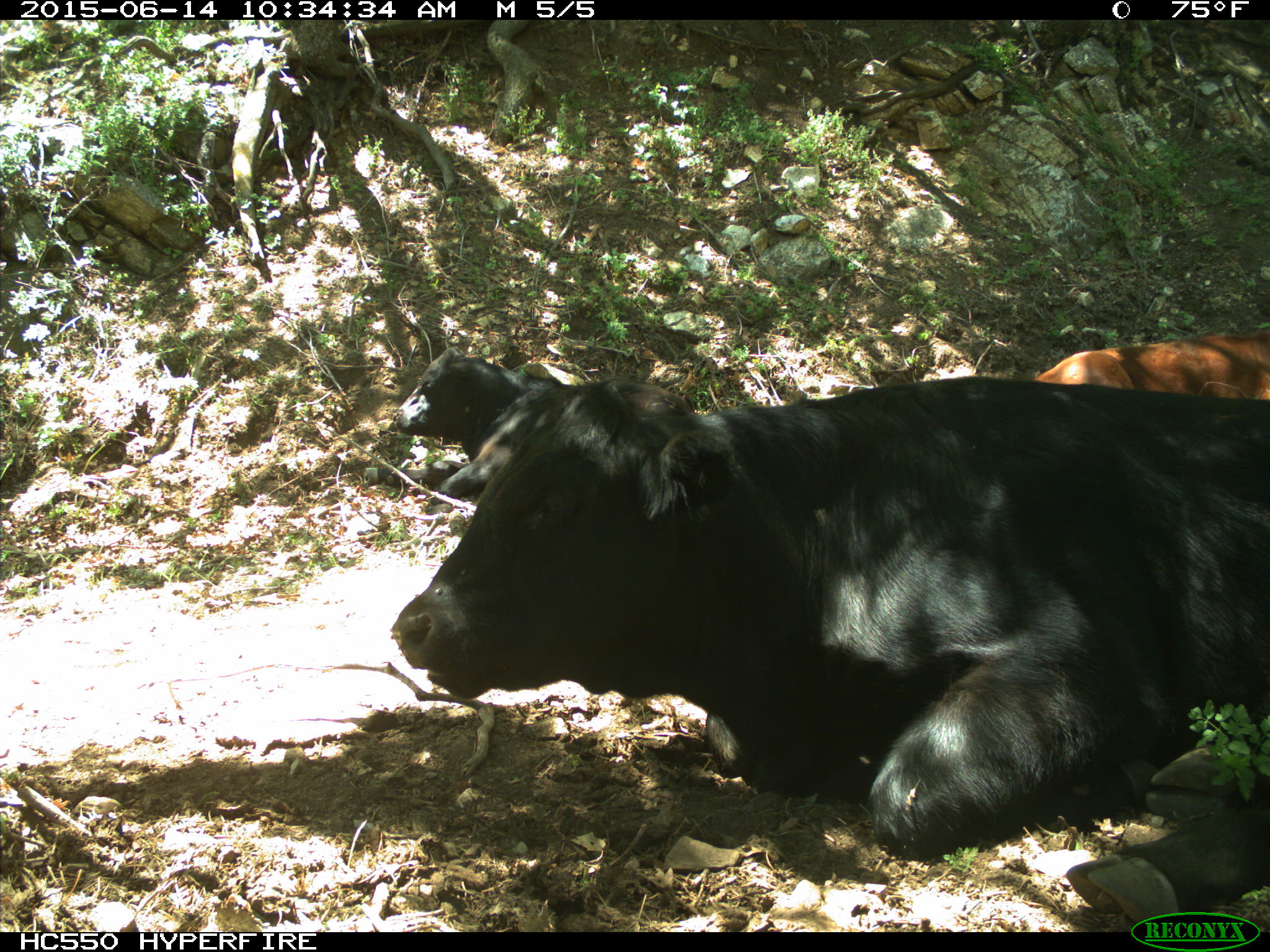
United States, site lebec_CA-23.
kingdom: Animalia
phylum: Chordata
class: Mammalia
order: Artiodactyla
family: Bovidae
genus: Bos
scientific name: Bos taurus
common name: domestic cow